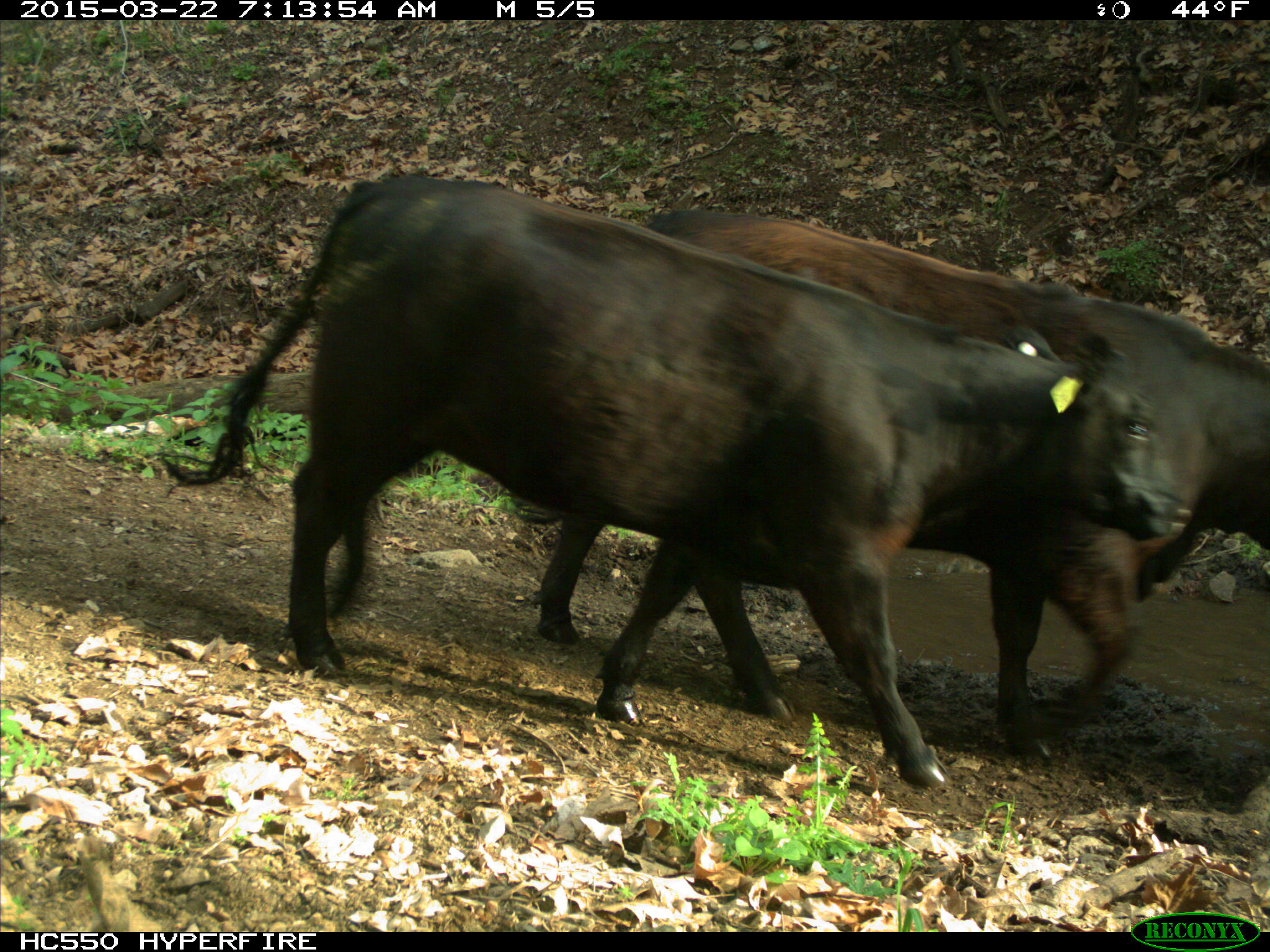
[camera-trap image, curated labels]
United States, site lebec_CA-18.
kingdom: Animalia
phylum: Chordata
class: Mammalia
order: Artiodactyla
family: Bovidae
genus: Bos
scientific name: Bos taurus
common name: domestic cow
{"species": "Bos taurus (domestic cow)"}